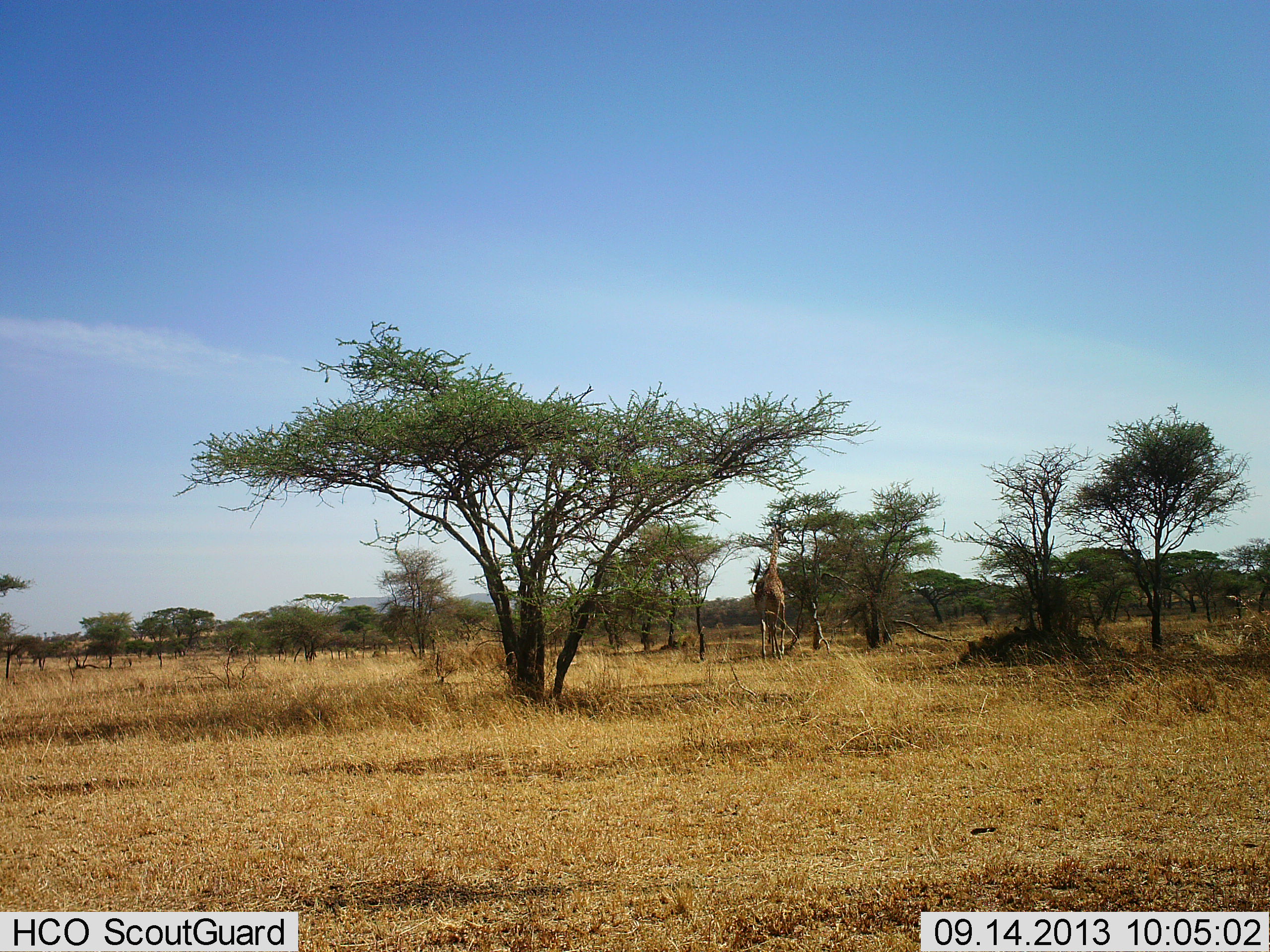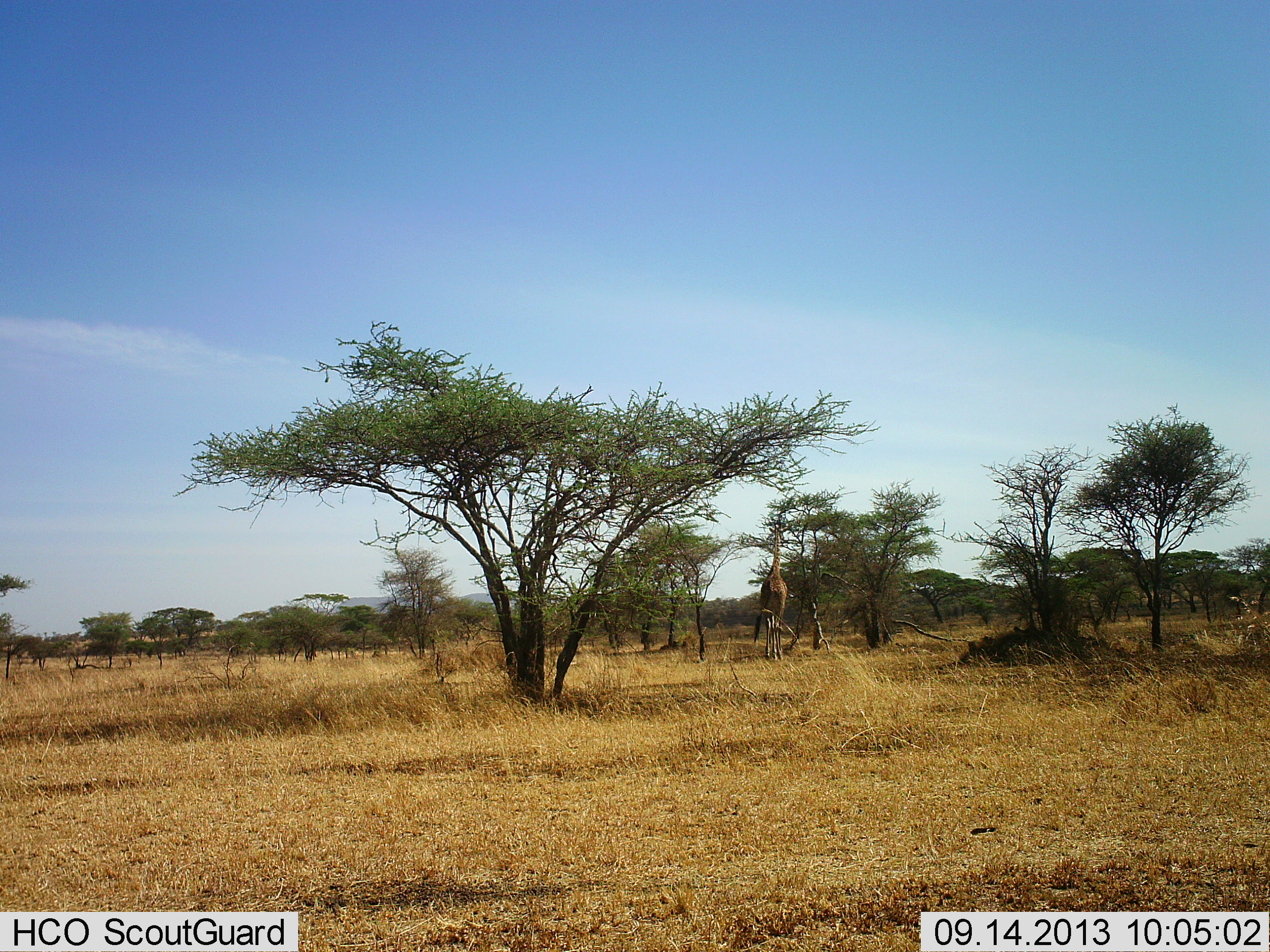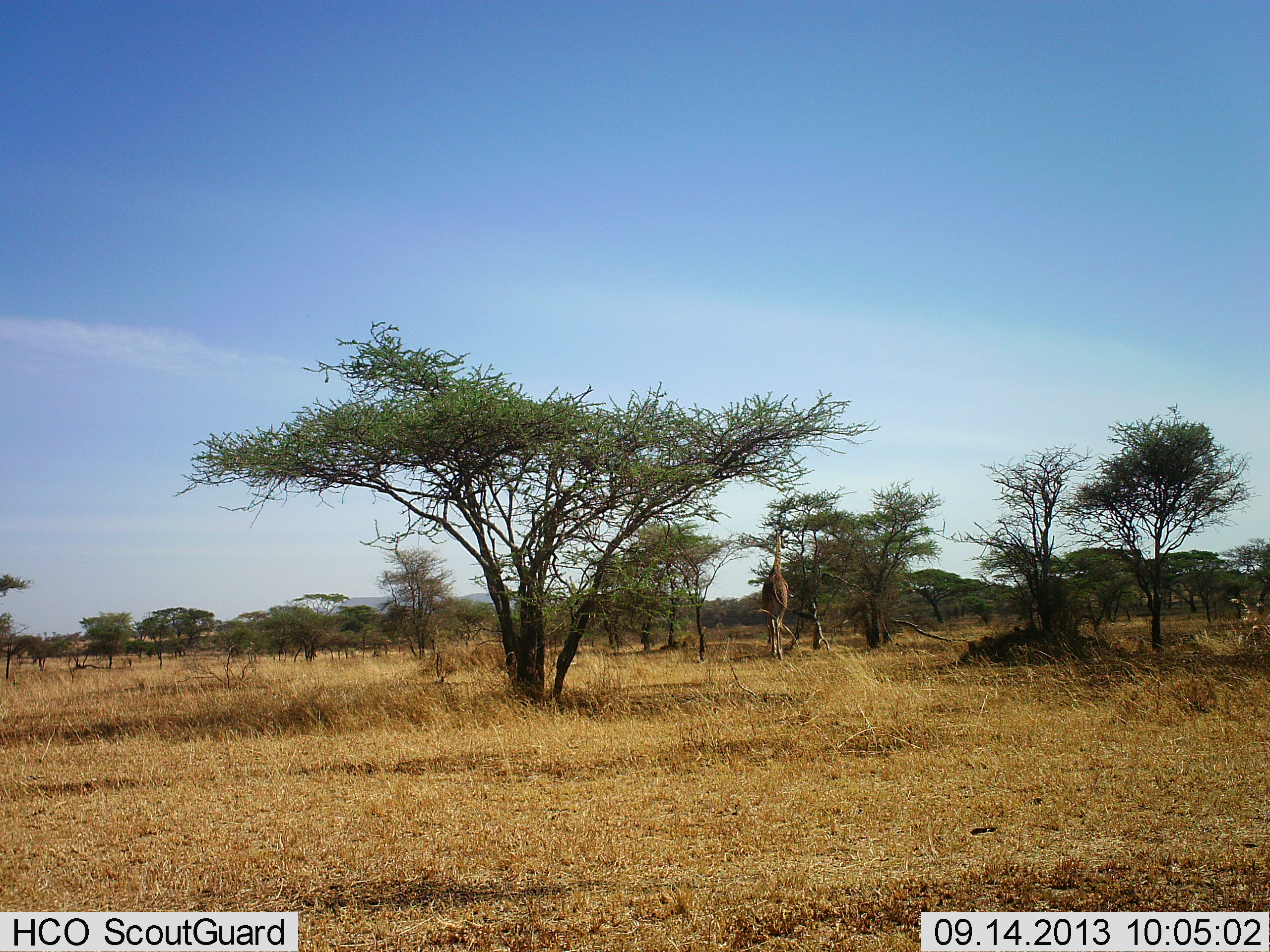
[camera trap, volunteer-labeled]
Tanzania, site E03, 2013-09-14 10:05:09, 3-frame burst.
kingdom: Animalia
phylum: Chordata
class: Mammalia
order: Artiodactyla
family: Giraffidae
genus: Giraffa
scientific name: Giraffa camelopardalis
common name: giraffe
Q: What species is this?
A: Giraffe (Giraffa camelopardalis).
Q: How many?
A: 1.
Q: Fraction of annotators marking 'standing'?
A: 20%.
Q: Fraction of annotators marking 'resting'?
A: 0%.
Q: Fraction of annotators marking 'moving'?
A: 50%.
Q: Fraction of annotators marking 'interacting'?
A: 0%.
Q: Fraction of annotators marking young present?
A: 0%.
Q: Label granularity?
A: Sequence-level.